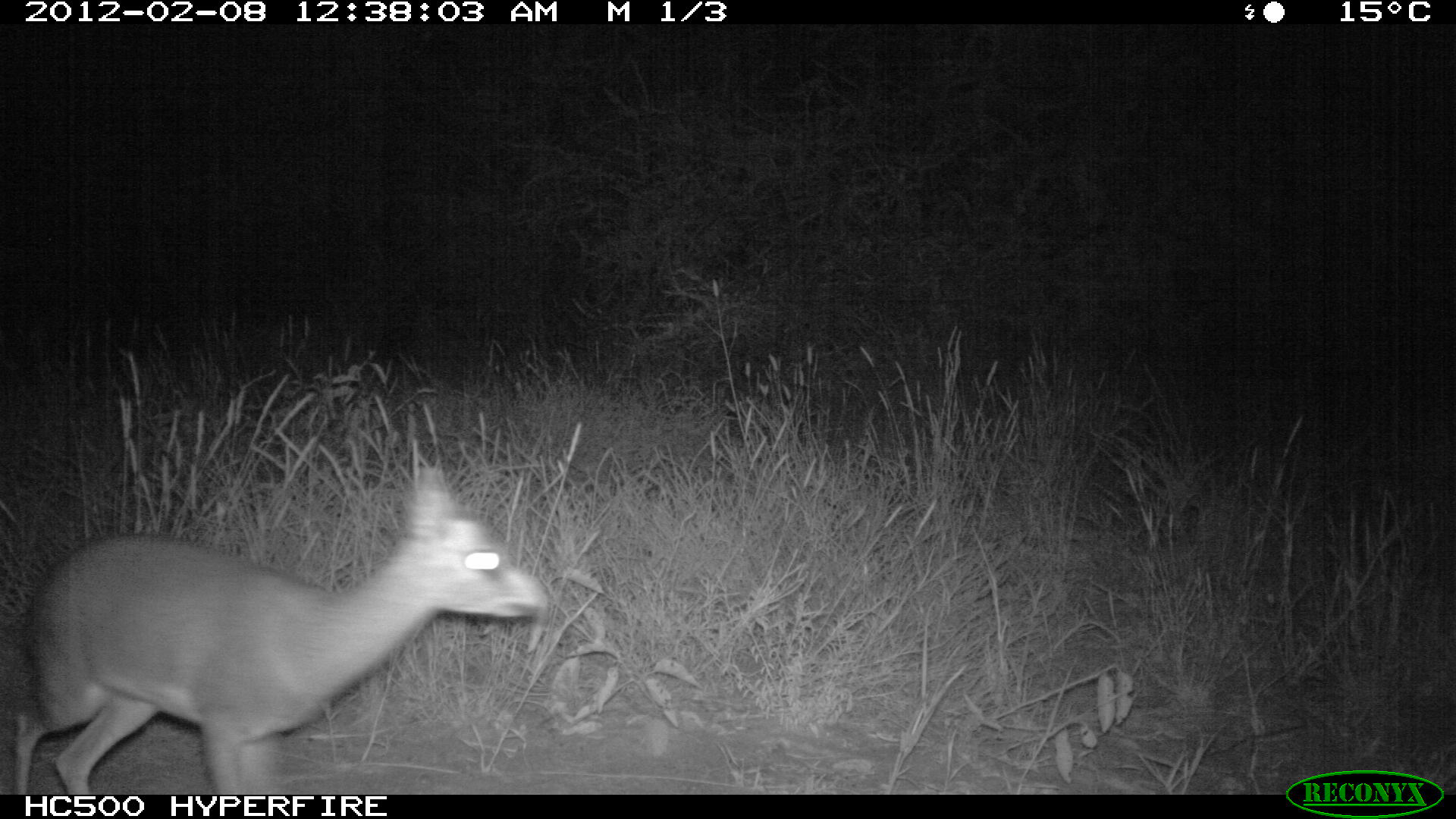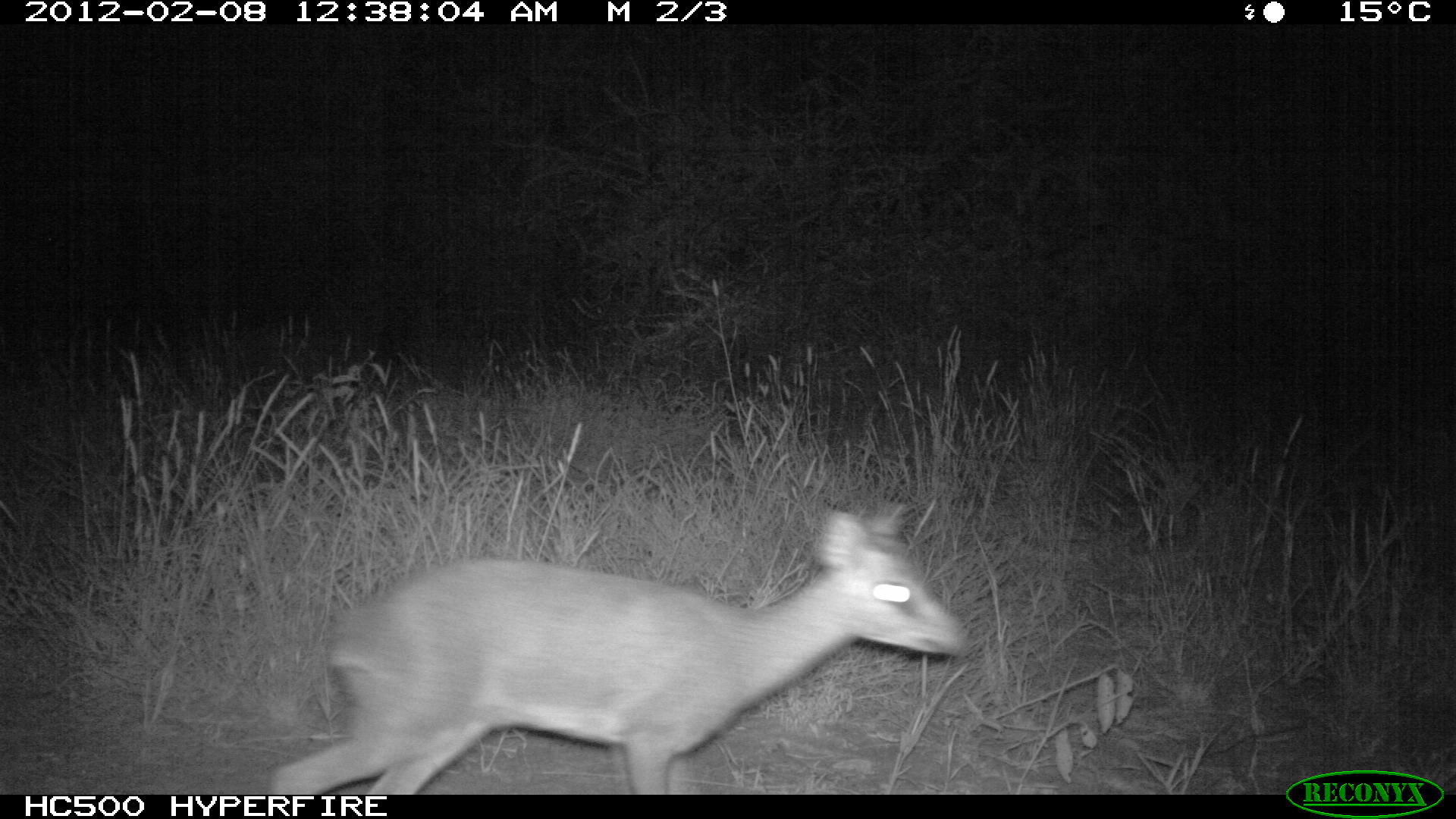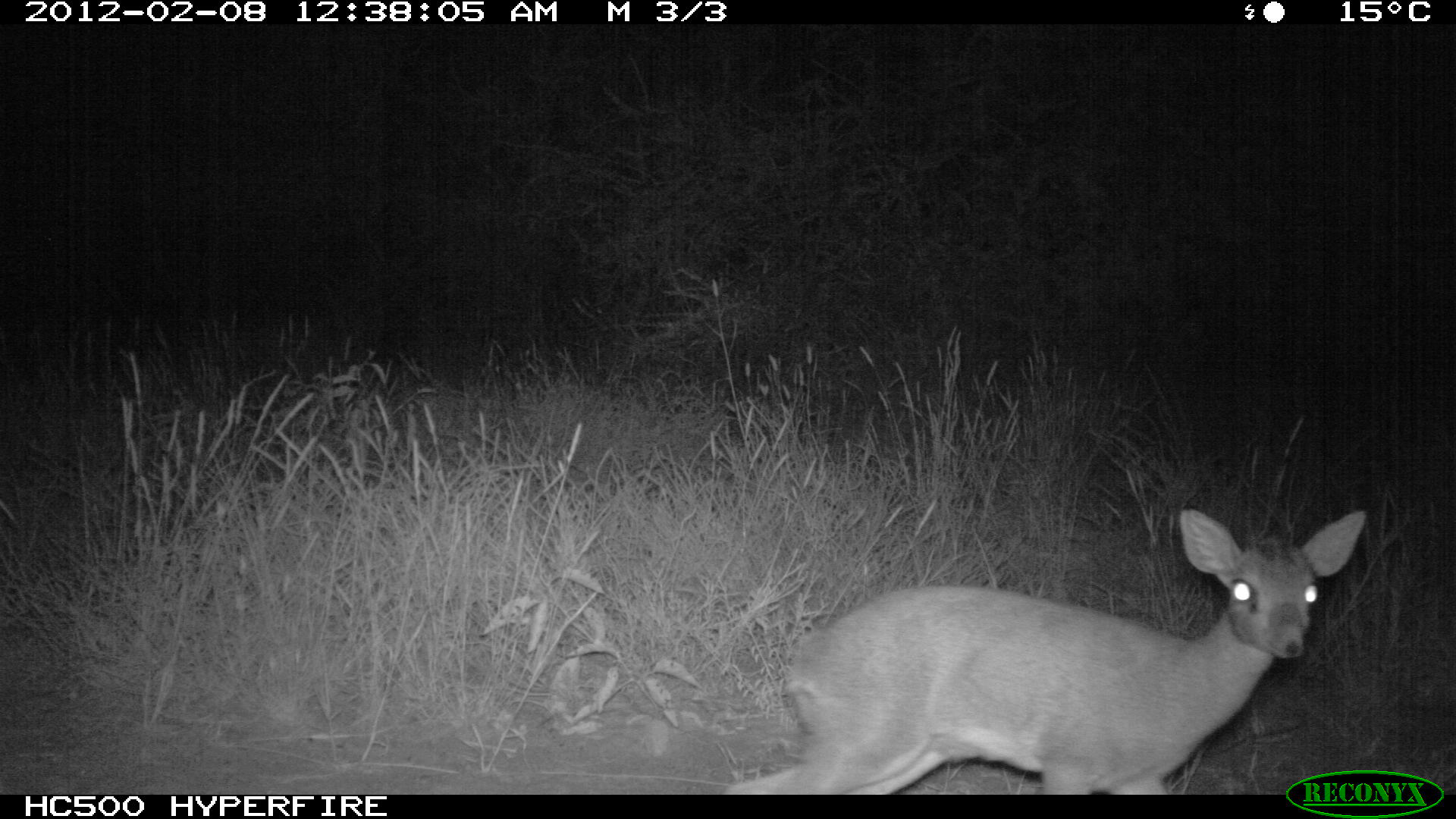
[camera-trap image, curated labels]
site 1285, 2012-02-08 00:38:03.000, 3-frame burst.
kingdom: Animalia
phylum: Chordata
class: Mammalia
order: Artiodactyla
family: Bovidae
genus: Madoqua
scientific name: Madoqua guentheri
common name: günther's dik-dik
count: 1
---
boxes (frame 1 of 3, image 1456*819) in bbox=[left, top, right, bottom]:
madoqua guentheri: bbox=[10, 458, 551, 795]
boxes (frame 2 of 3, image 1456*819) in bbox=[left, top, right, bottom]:
madoqua guentheri: bbox=[268, 500, 971, 792]